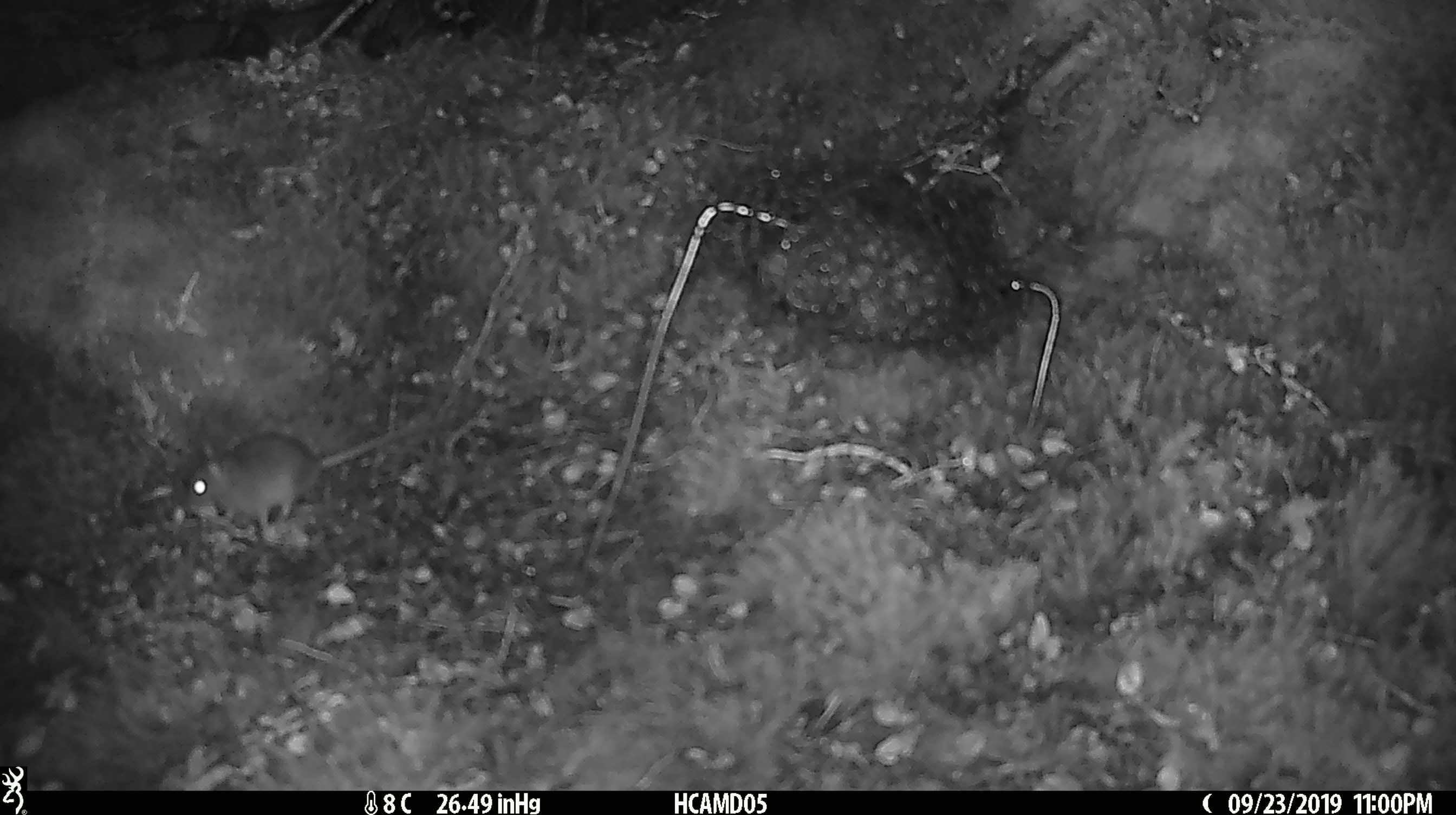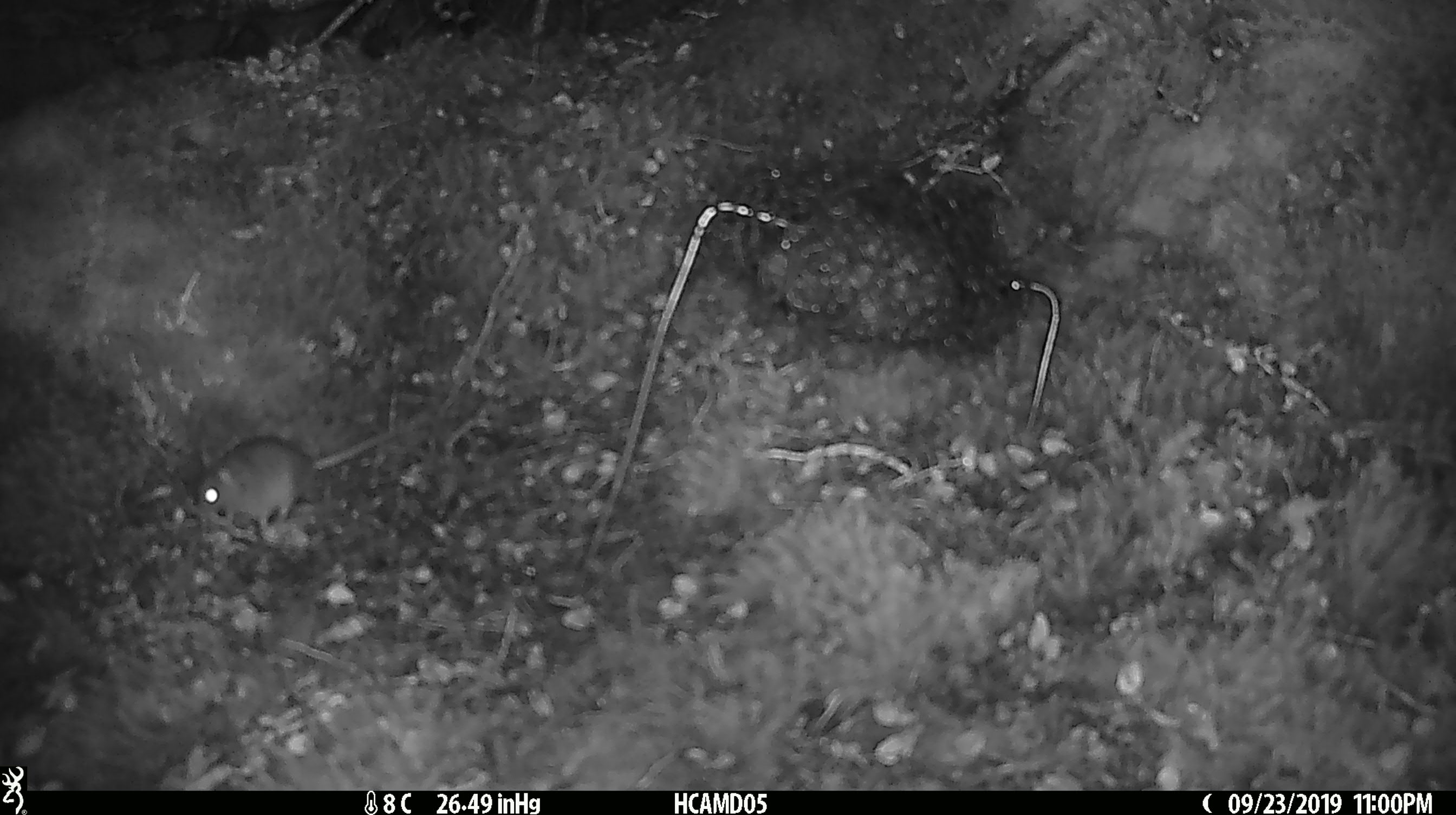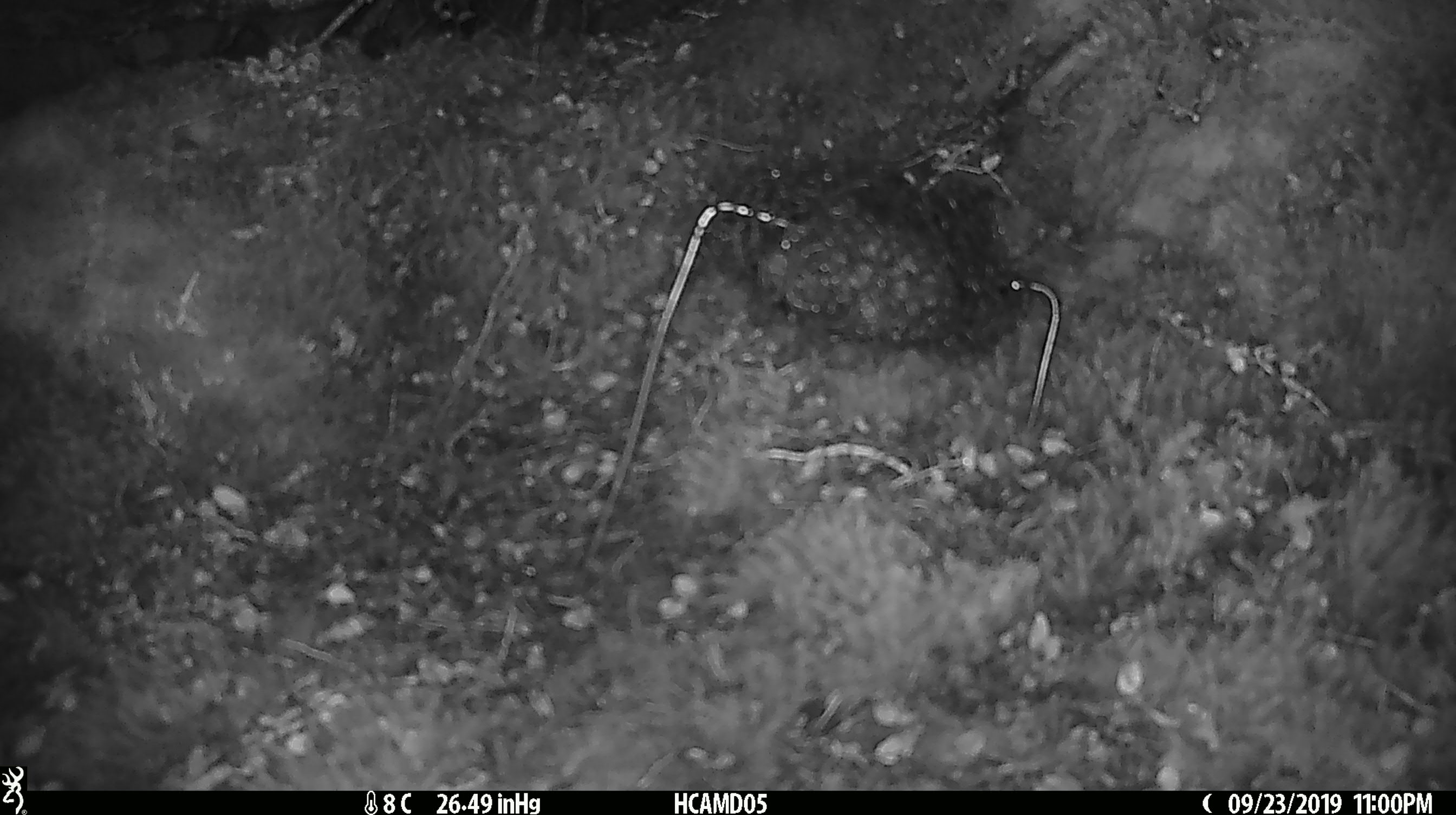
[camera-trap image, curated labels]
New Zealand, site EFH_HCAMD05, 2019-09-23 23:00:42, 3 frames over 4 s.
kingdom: Animalia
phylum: Chordata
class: Mammalia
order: Rodentia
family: Muridae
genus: Mus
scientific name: Mus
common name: mouse